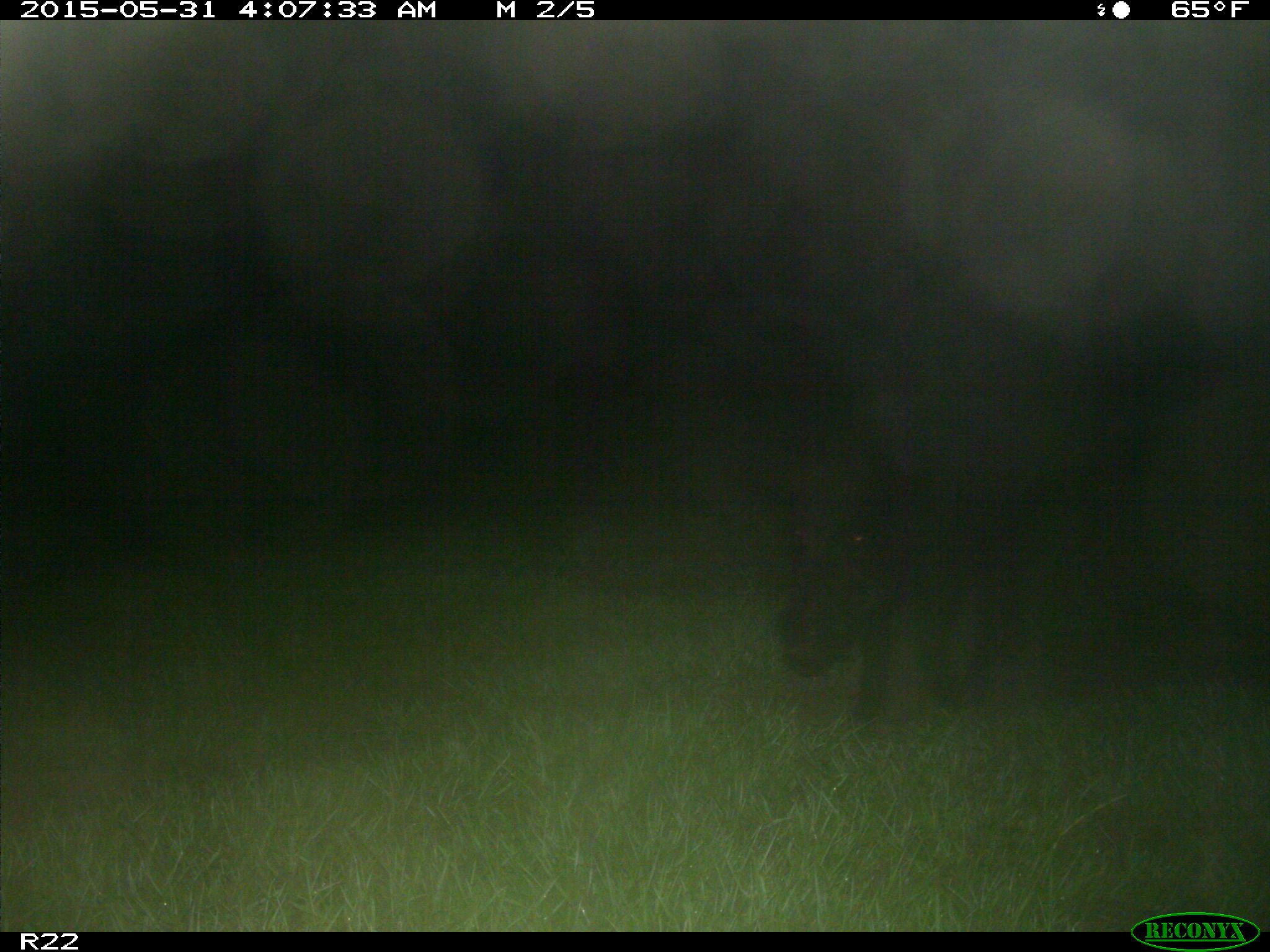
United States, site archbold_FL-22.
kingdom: Animalia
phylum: Chordata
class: Mammalia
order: Artiodactyla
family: Bovidae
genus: Bos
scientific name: Bos taurus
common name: domestic cow